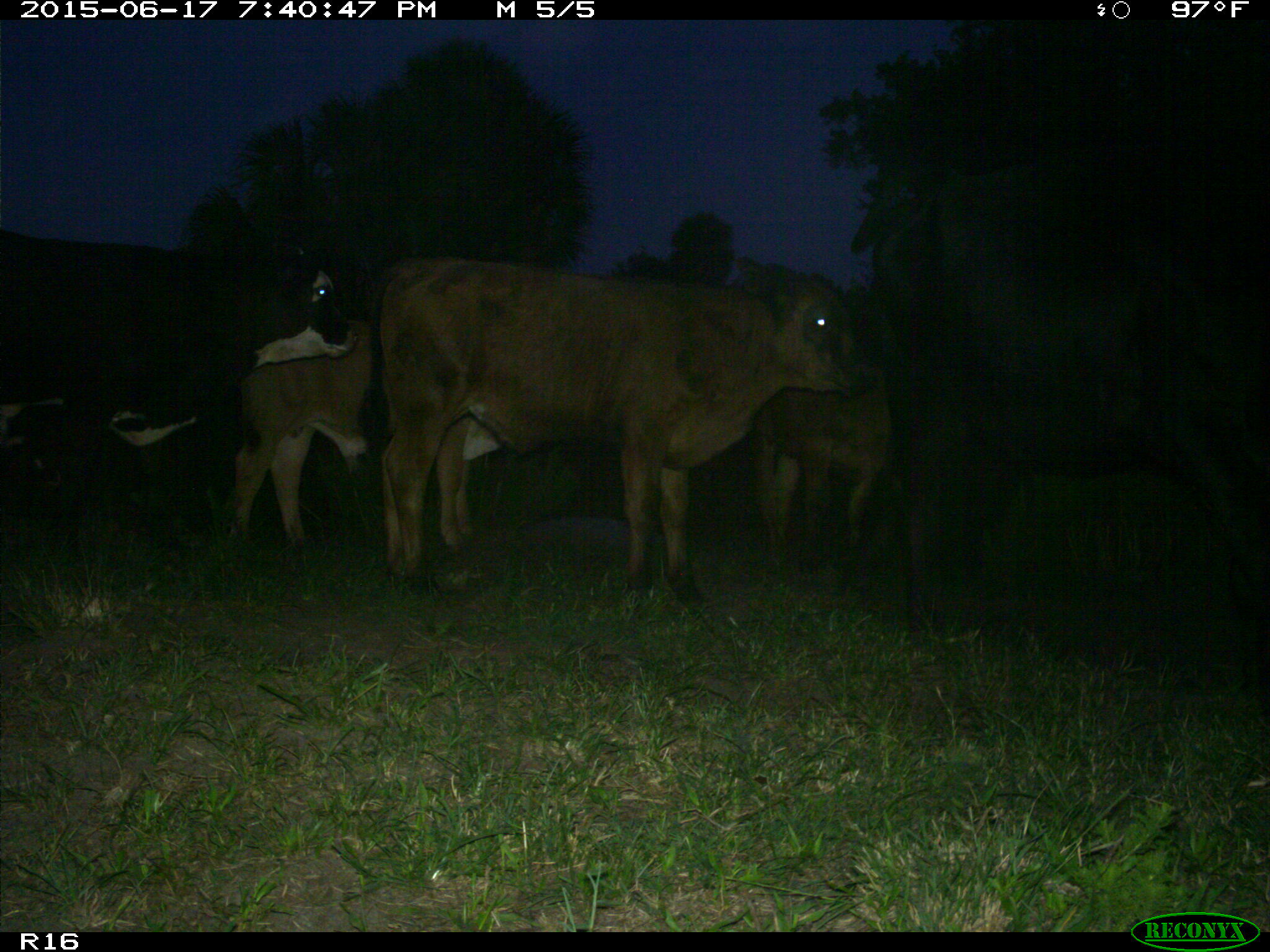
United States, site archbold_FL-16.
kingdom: Animalia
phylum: Chordata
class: Mammalia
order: Artiodactyla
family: Bovidae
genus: Bos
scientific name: Bos taurus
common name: domestic cow